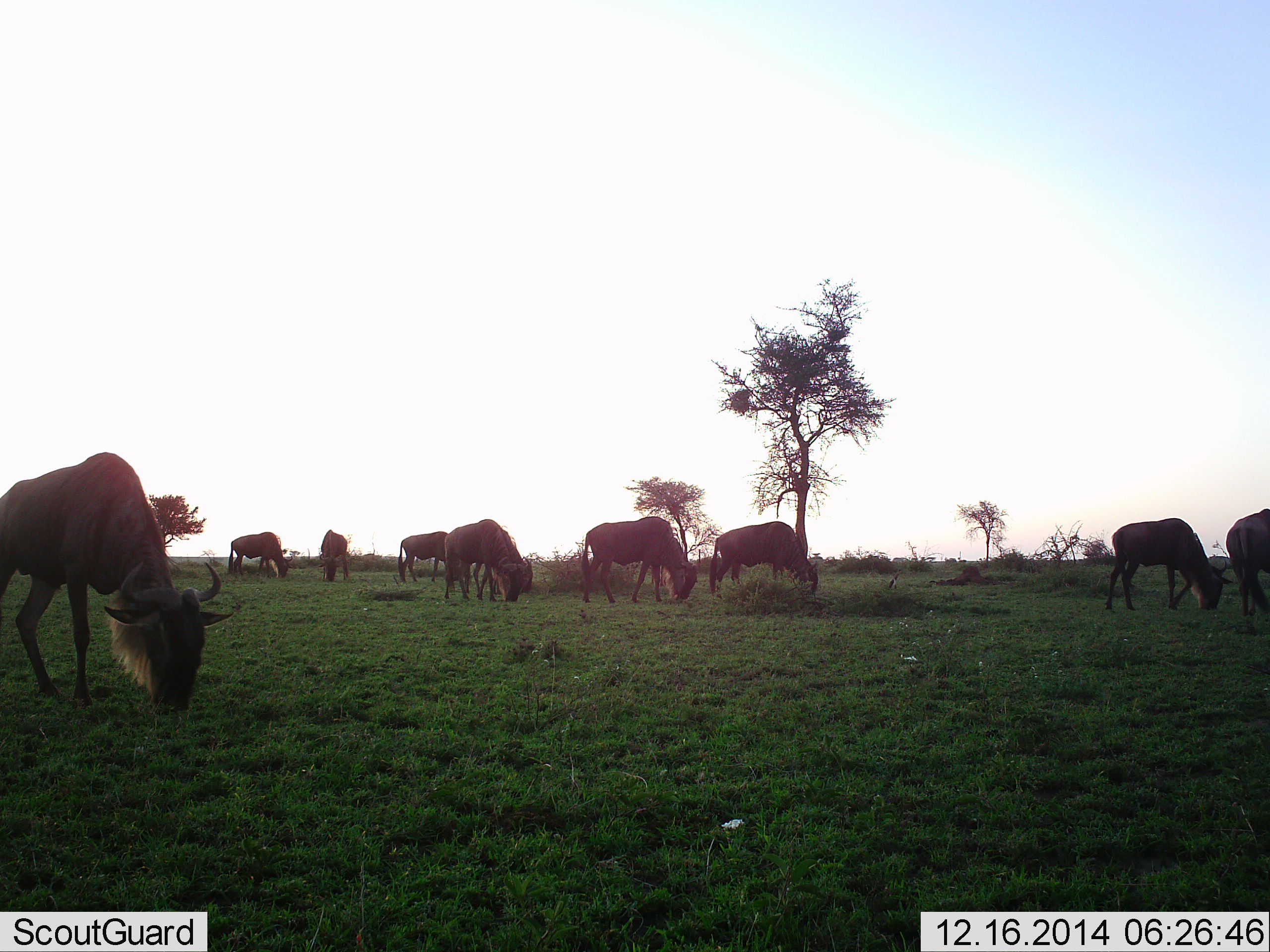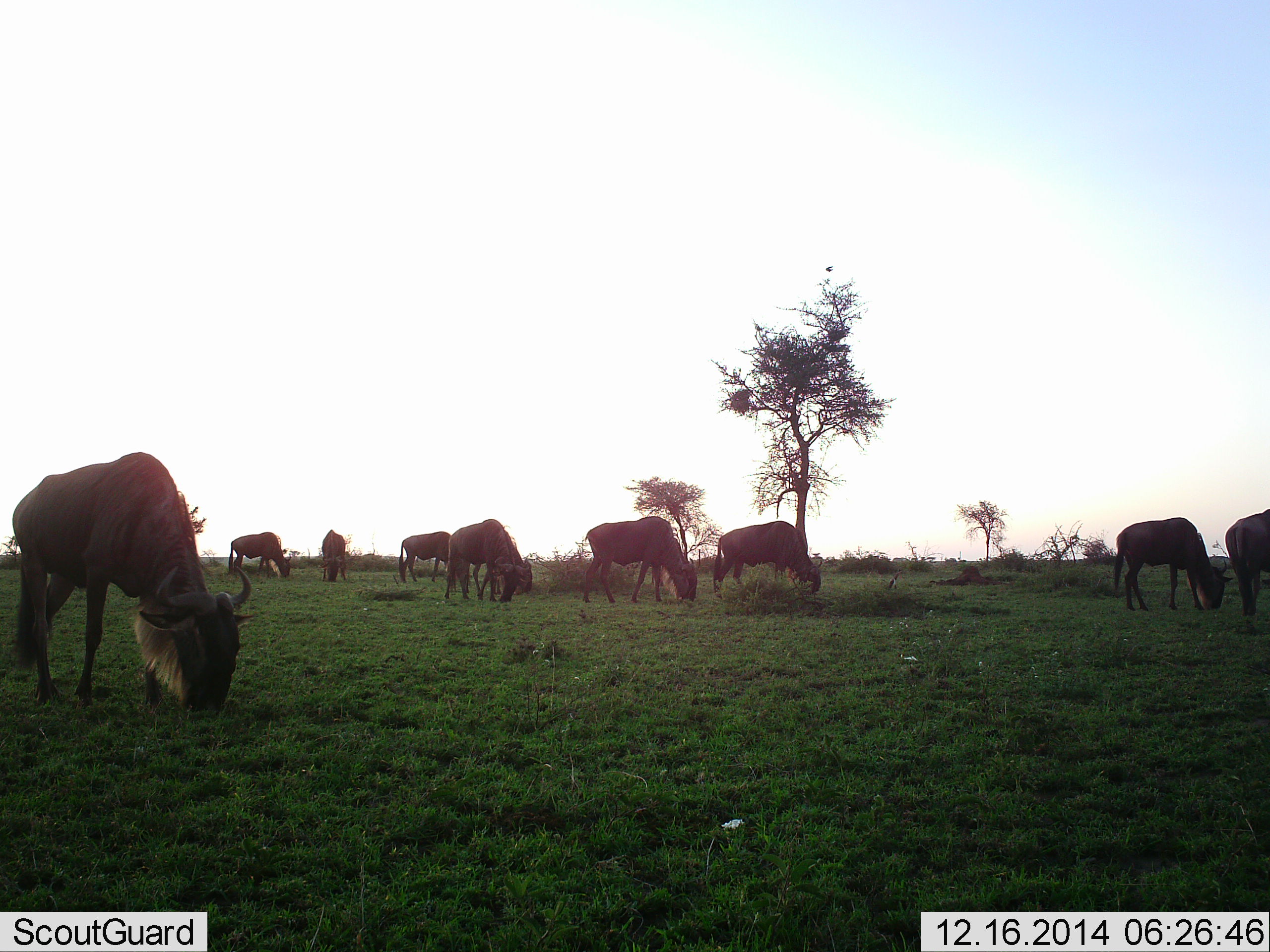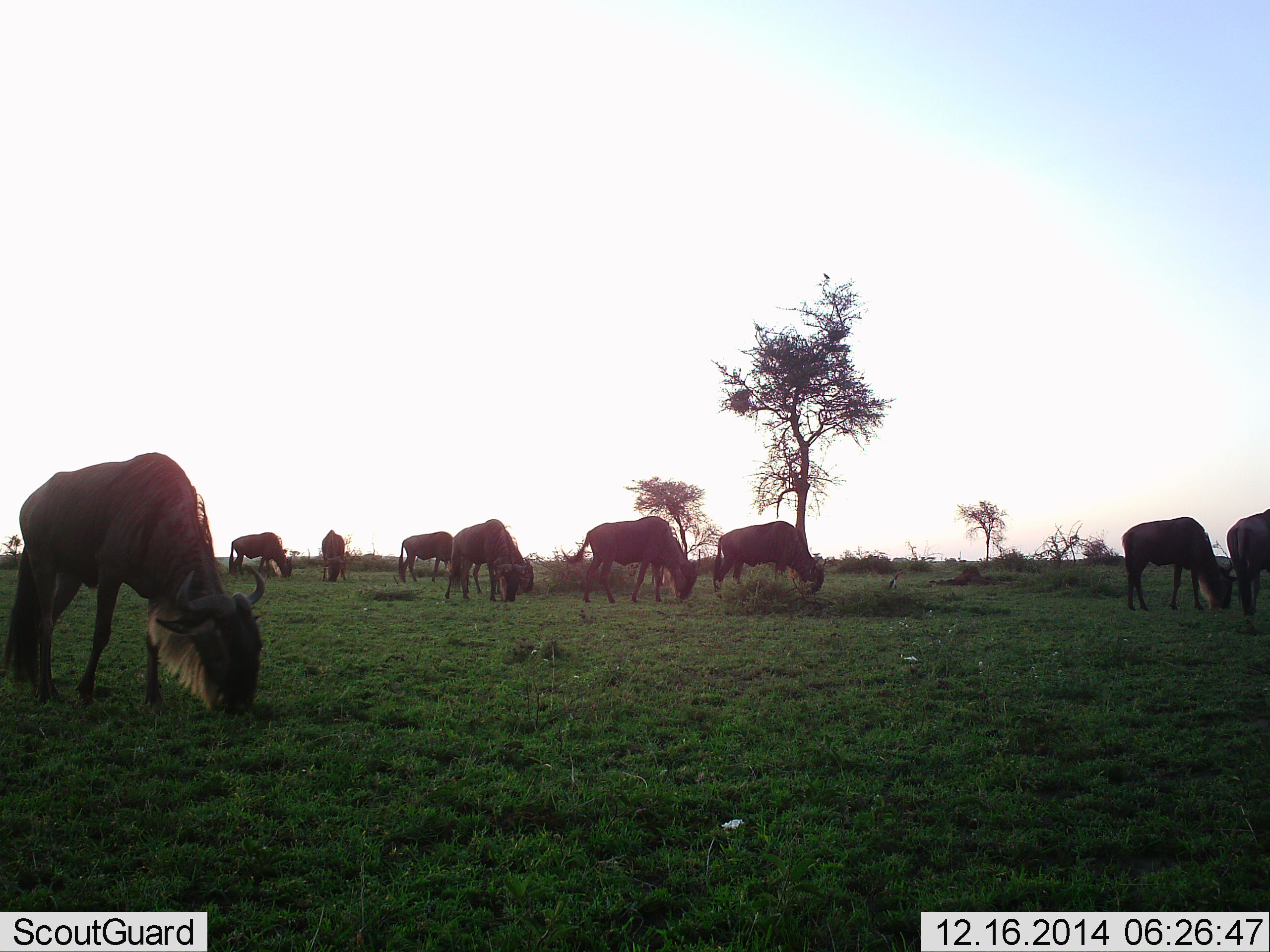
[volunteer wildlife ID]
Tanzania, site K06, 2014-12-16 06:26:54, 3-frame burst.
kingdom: Animalia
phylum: Chordata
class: Mammalia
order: Artiodactyla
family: Bovidae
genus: Connochaetes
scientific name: Connochaetes taurinus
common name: blue wildebeest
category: wildebeest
Wildebeest (blue wildebeest) (Connochaetes taurinus), count 9. Behavior (volunteer vote fractions): standing 0%, resting 0%, moving 18%, interacting 0%. Young present (vote fraction): 0%. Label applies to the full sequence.